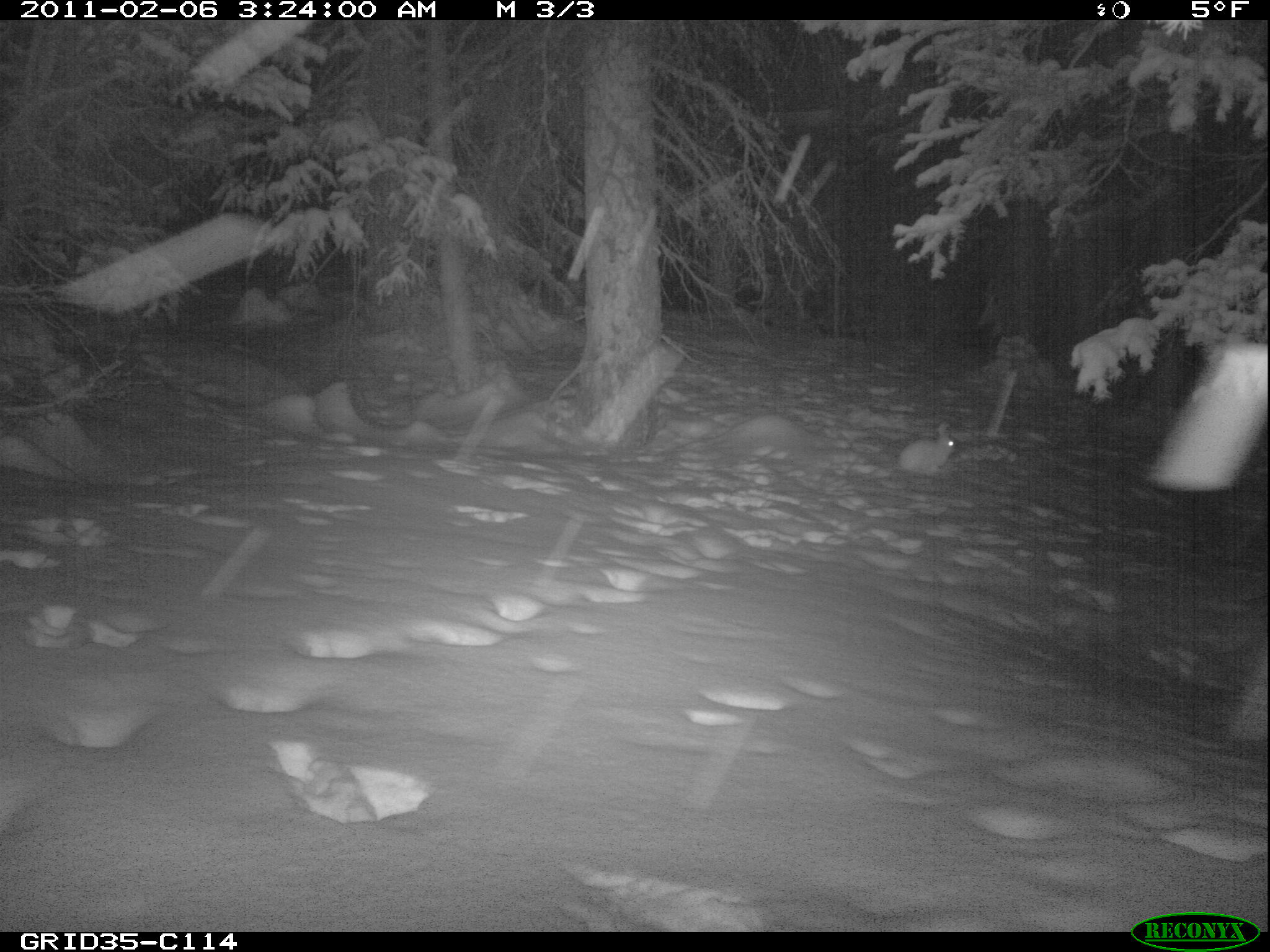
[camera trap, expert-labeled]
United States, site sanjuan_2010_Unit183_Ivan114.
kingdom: Animalia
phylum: Chordata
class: Mammalia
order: Lagomorpha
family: Leporidae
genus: Lepus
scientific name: Lepus americanus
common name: snowshoe hare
Lepus americanus (snowshoe hare).